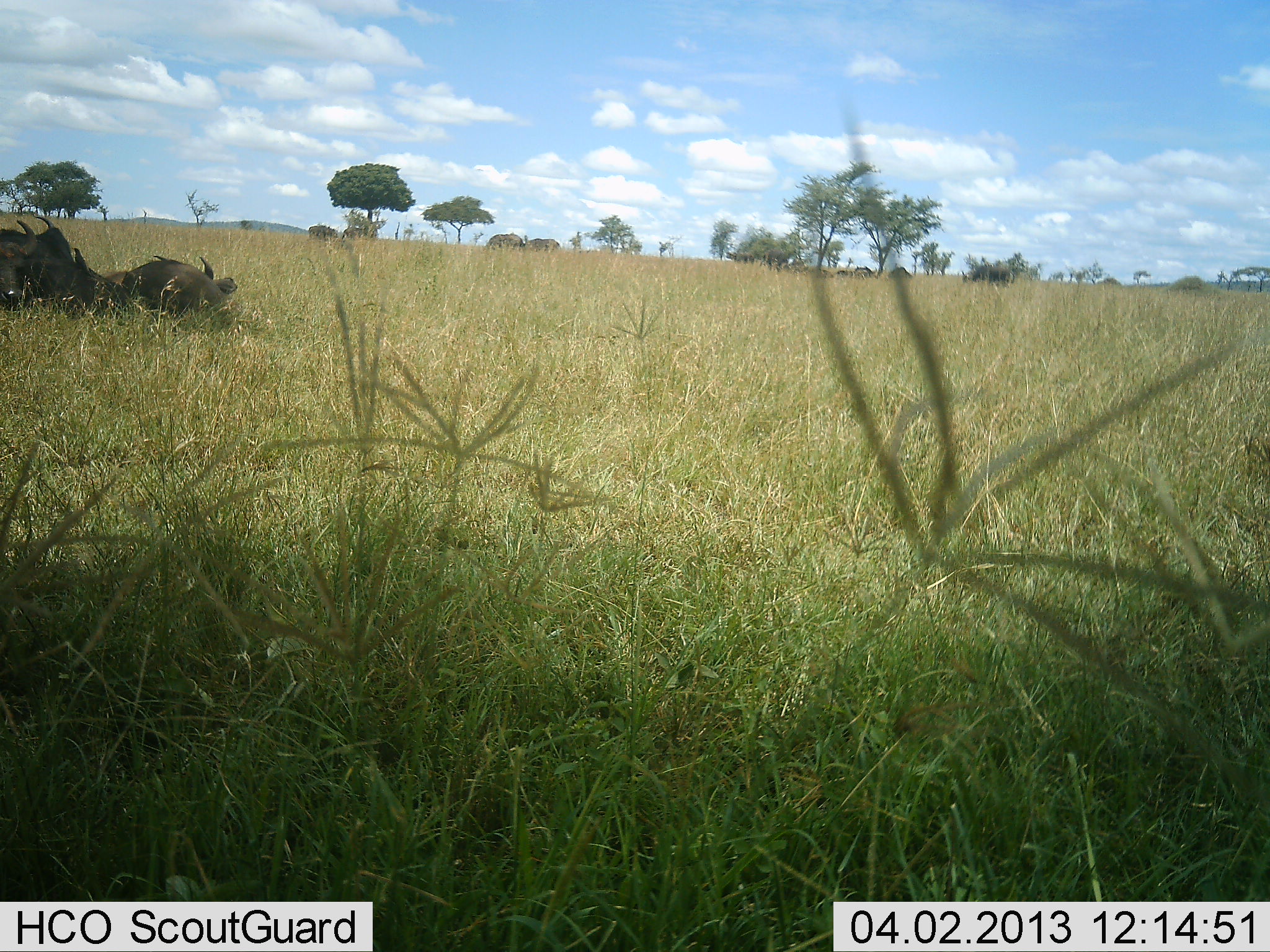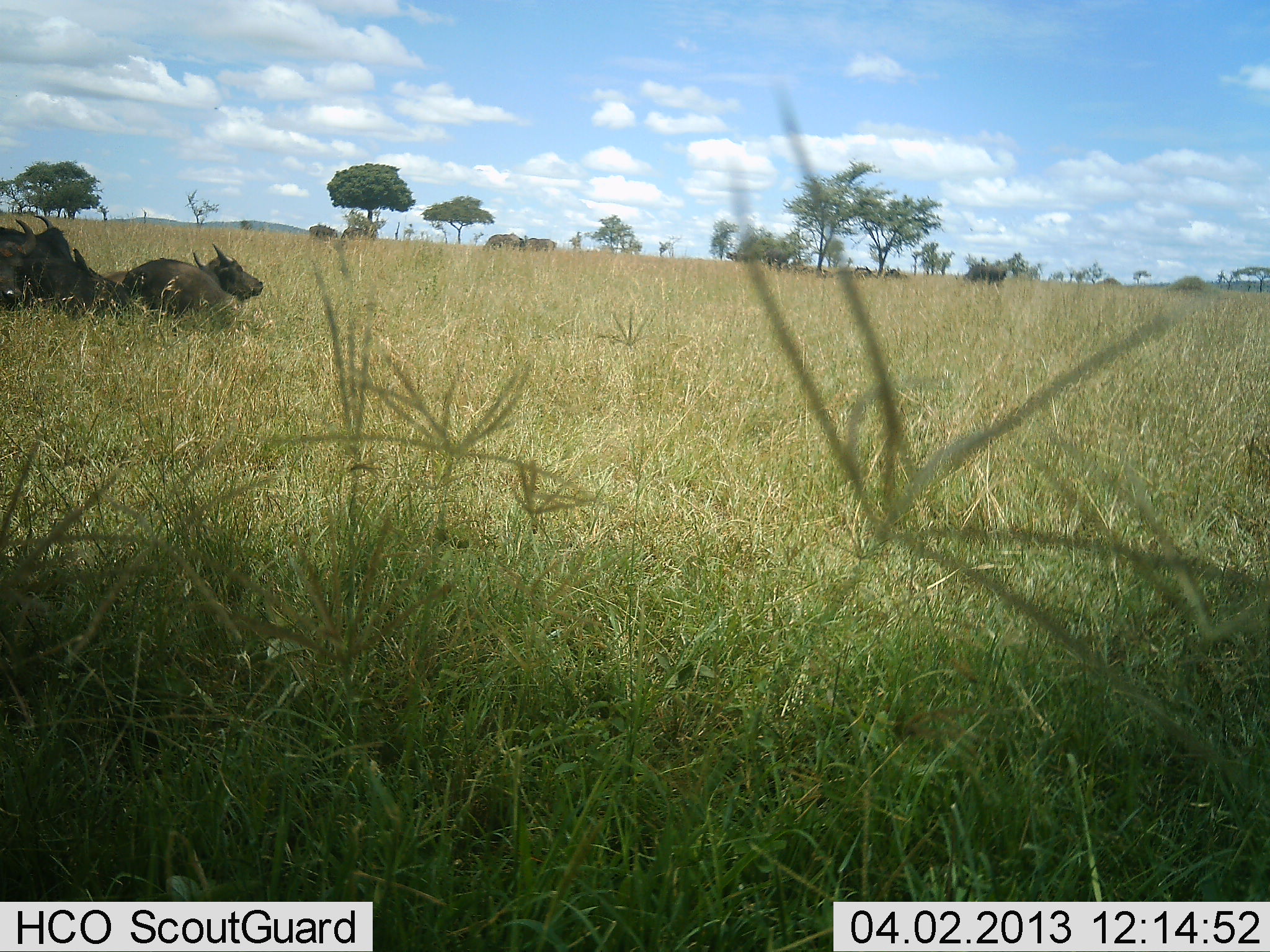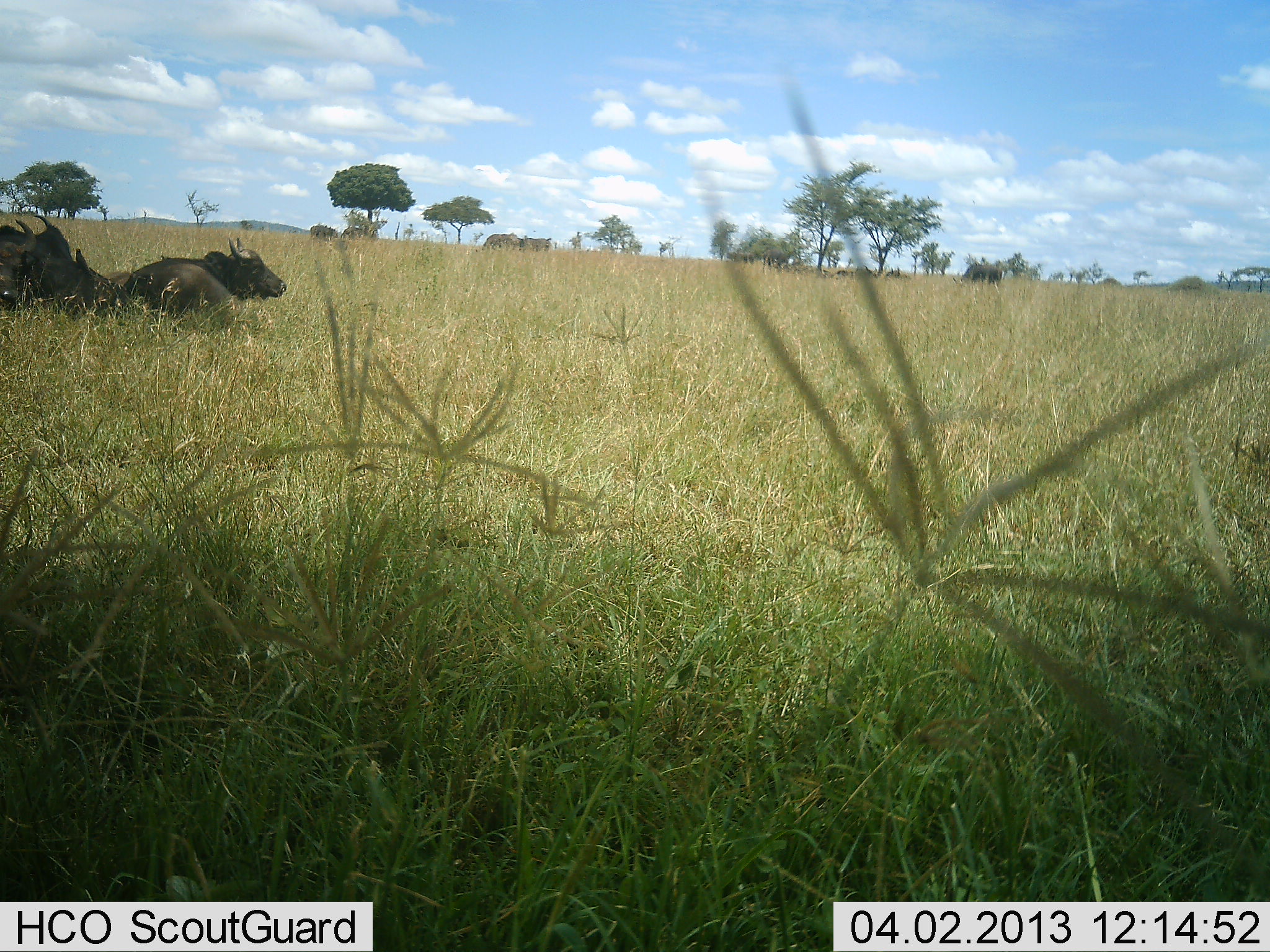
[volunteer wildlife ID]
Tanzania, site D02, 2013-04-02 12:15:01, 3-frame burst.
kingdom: Animalia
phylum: Chordata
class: Mammalia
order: Artiodactyla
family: Bovidae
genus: Syncerus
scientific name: Syncerus caffer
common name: cape buffalo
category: buffalo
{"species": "buffalo (cape buffalo) (Syncerus caffer)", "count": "3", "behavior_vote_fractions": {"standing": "13%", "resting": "96%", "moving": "4%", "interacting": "0%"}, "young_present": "0%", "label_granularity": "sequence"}